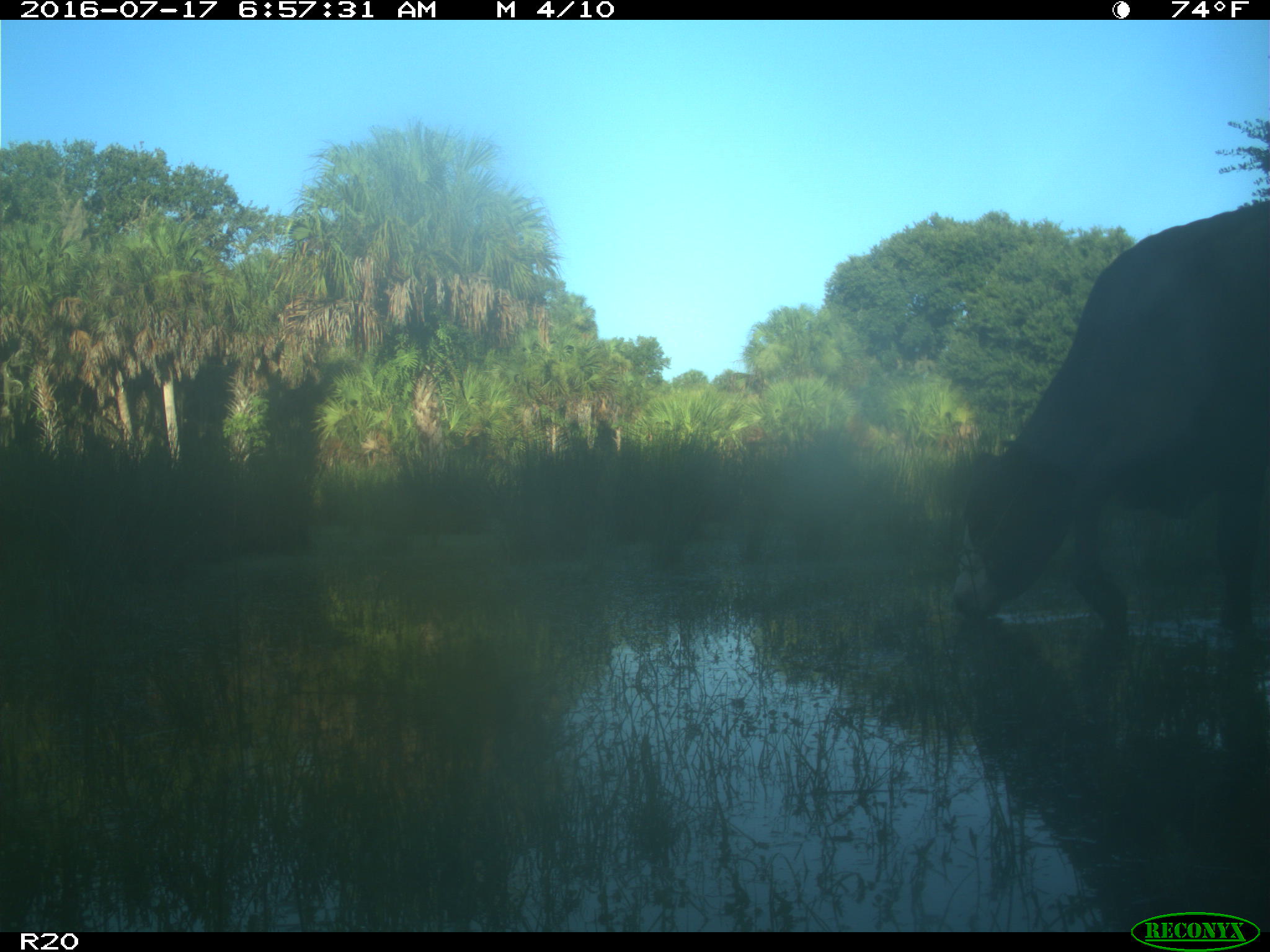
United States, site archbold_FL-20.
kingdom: Animalia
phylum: Chordata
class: Mammalia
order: Artiodactyla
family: Bovidae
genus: Bos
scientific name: Bos taurus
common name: domestic cow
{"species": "Bos taurus (domestic cow)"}